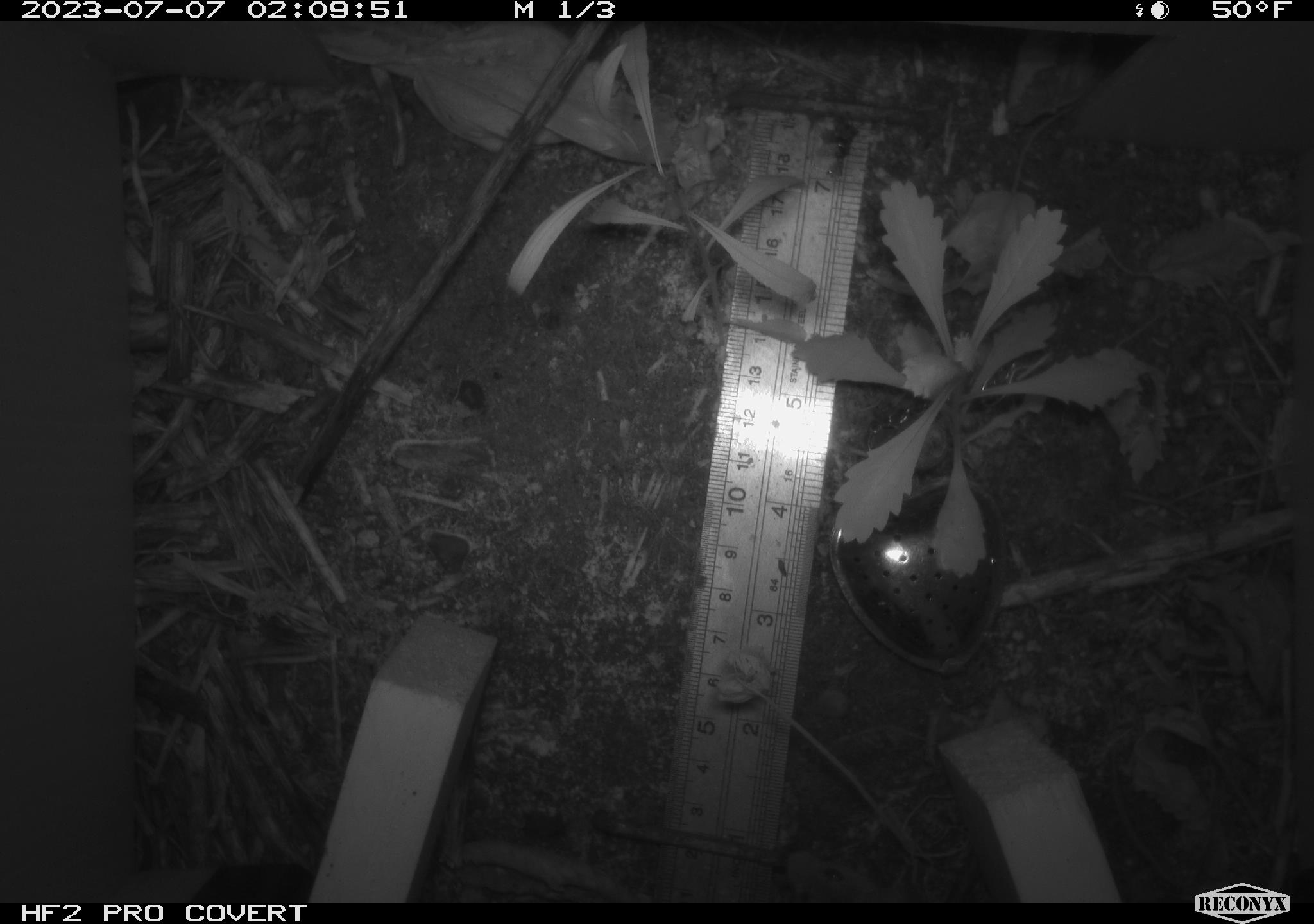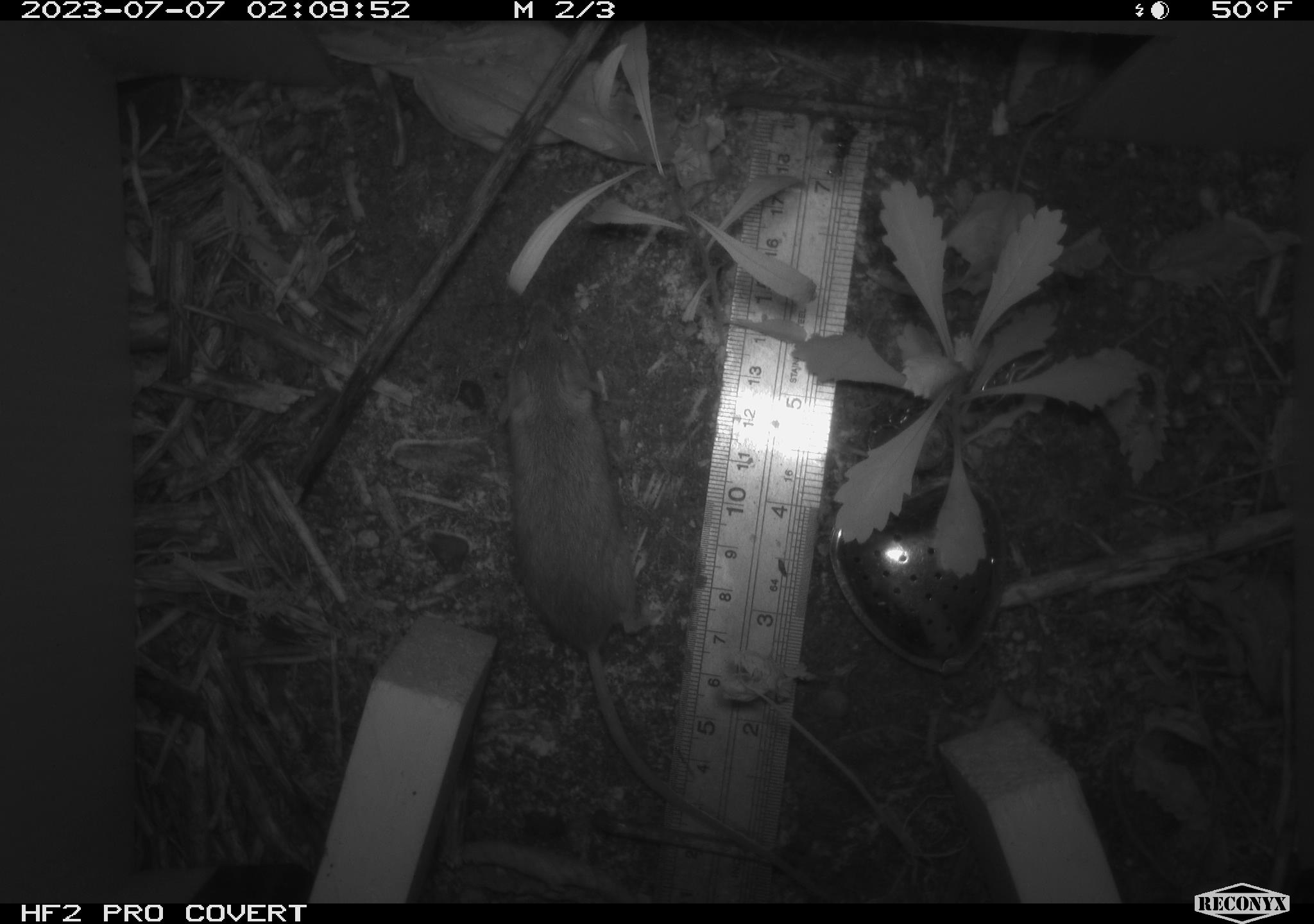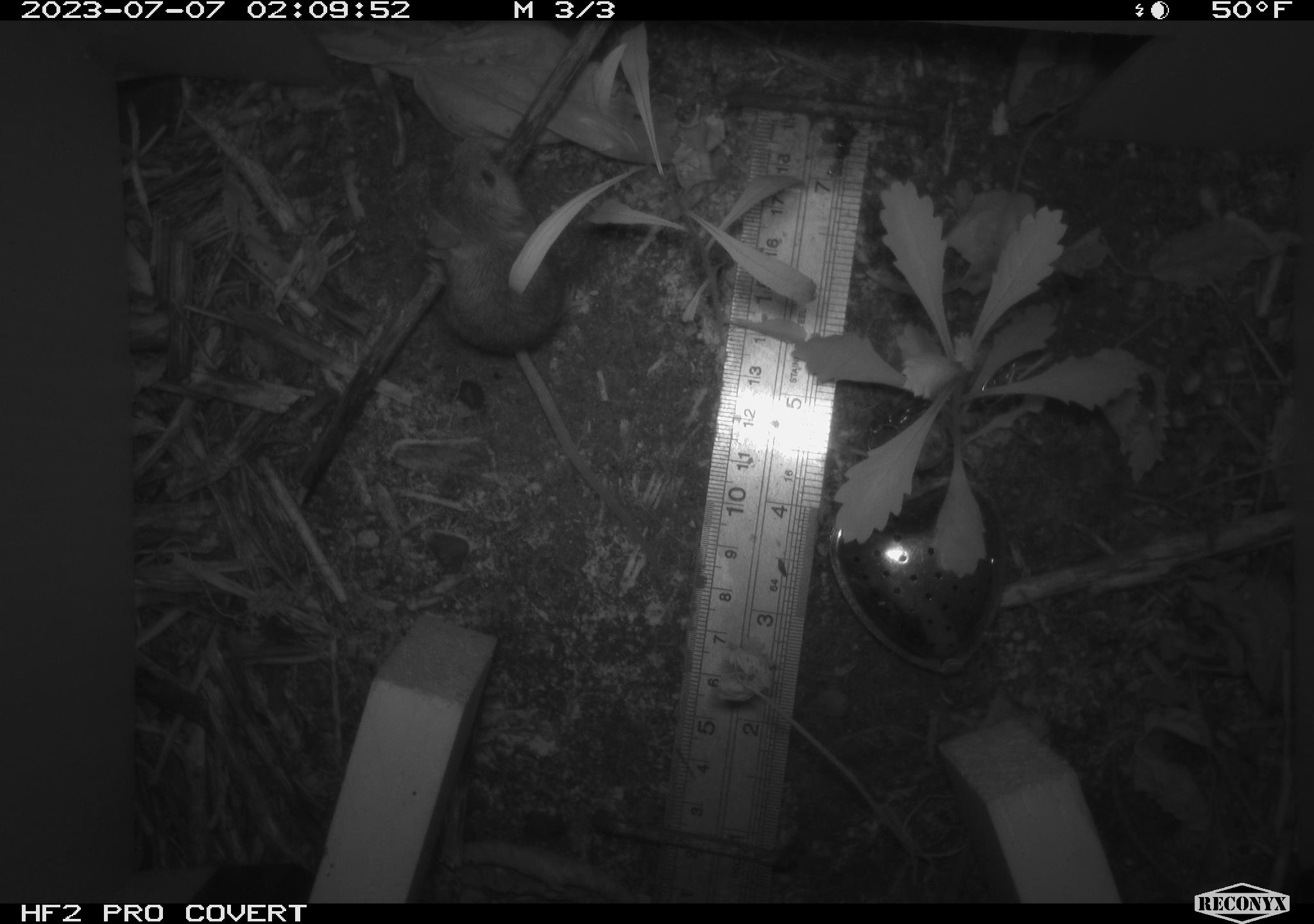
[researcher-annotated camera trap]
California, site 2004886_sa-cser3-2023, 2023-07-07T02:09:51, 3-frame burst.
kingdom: Animalia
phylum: Chordata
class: Mammalia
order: Rodentia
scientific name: Rodentia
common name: mouse species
Mouse species (Rodentia).